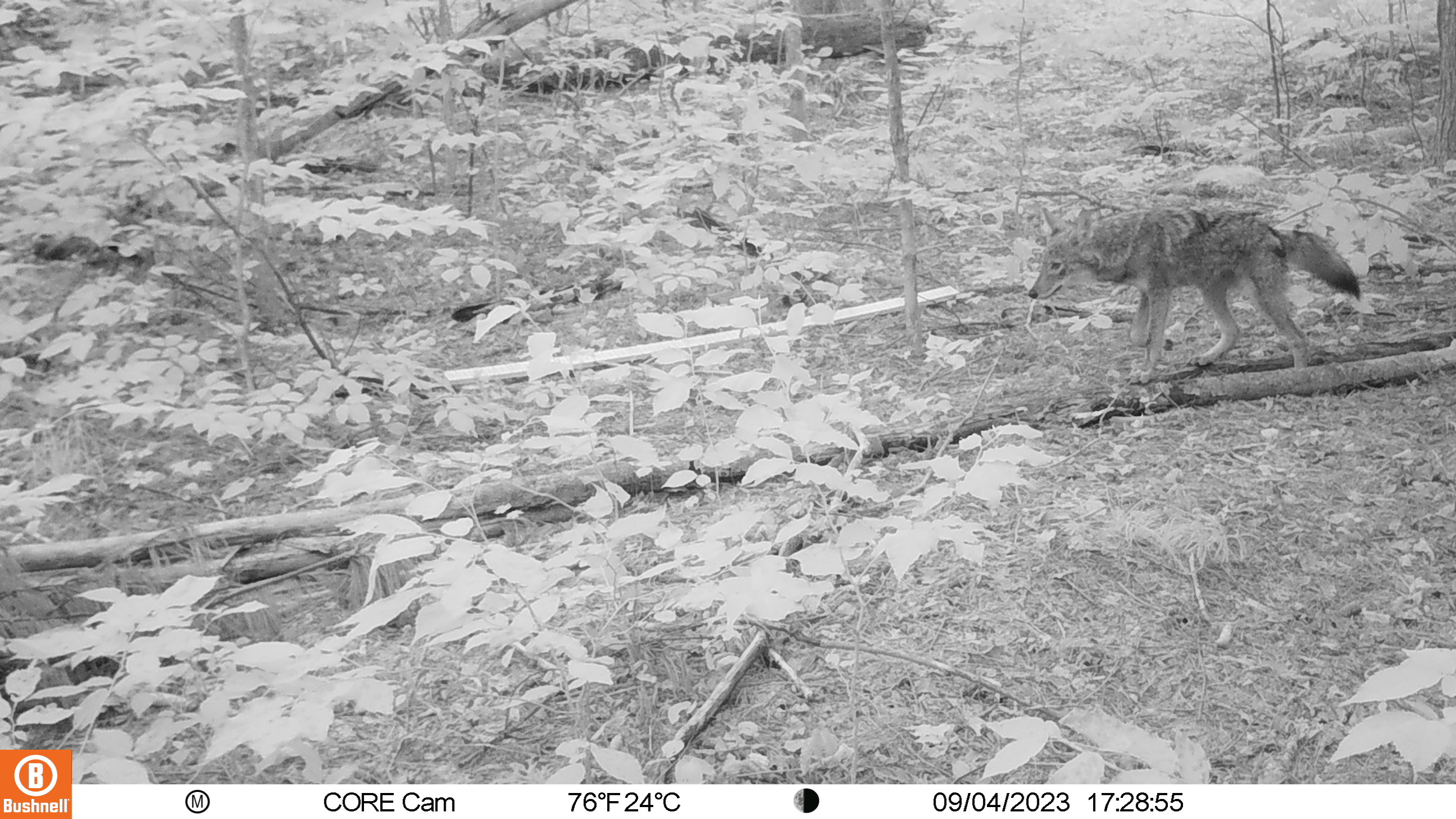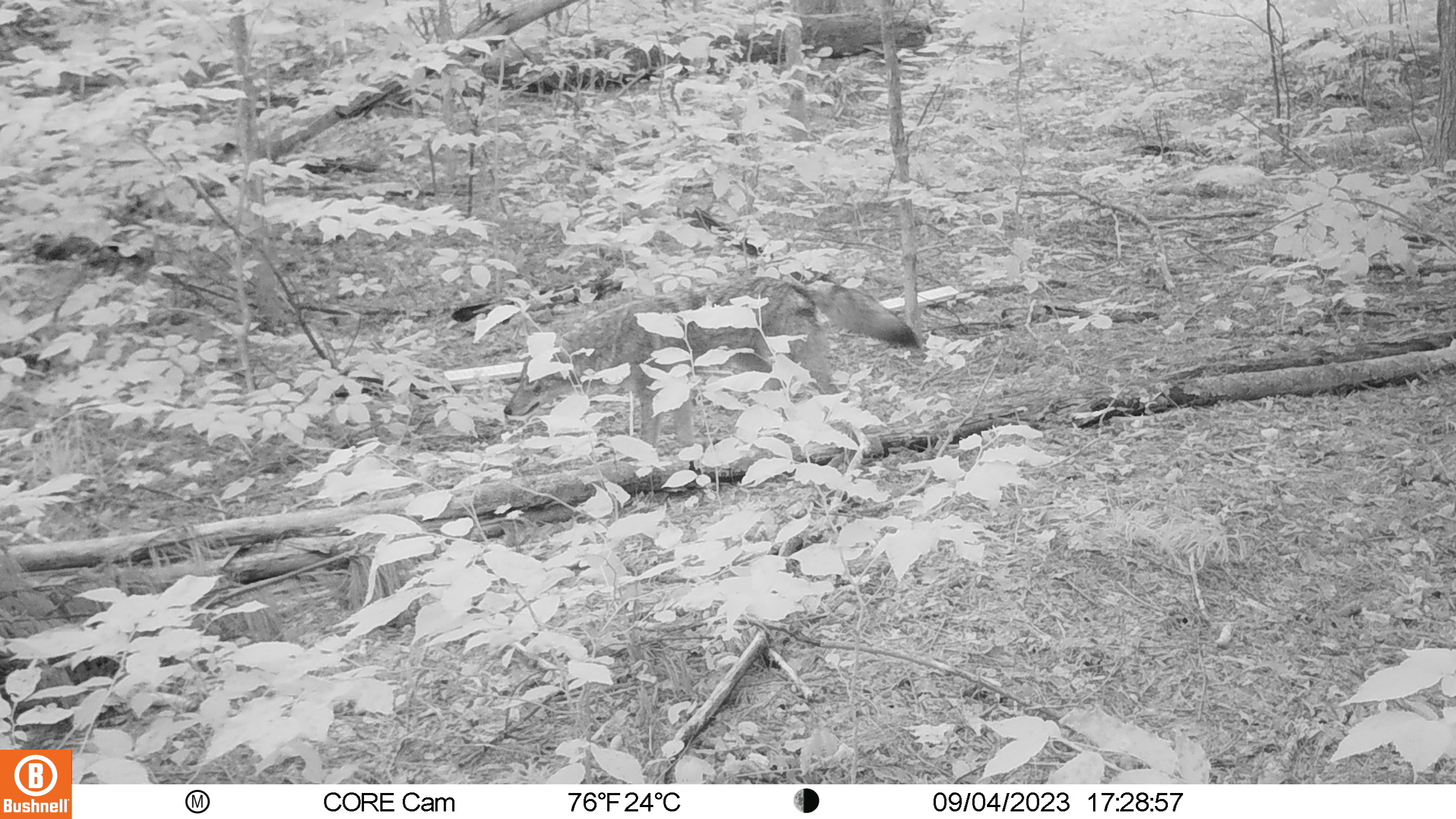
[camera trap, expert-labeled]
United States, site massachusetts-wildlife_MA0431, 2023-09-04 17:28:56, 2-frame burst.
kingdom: Animalia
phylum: Chordata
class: Mammalia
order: Carnivora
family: Canidae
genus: Canis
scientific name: Canis latrans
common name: coyote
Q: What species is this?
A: Coyote (Canis latrans).